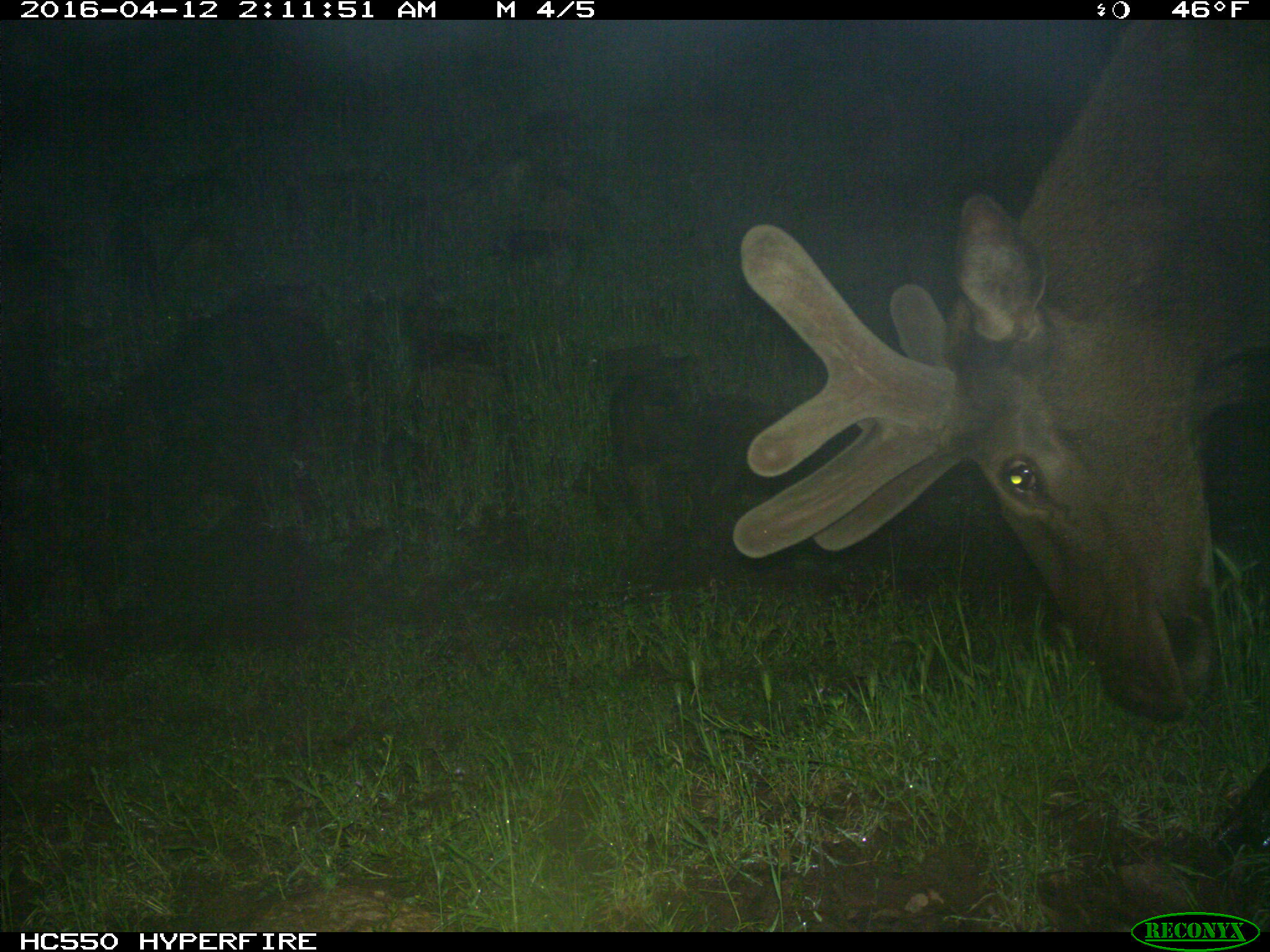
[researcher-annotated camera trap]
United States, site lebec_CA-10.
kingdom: Animalia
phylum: Chordata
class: Mammalia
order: Artiodactyla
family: Cervidae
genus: Cervus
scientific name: Cervus canadensis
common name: elk